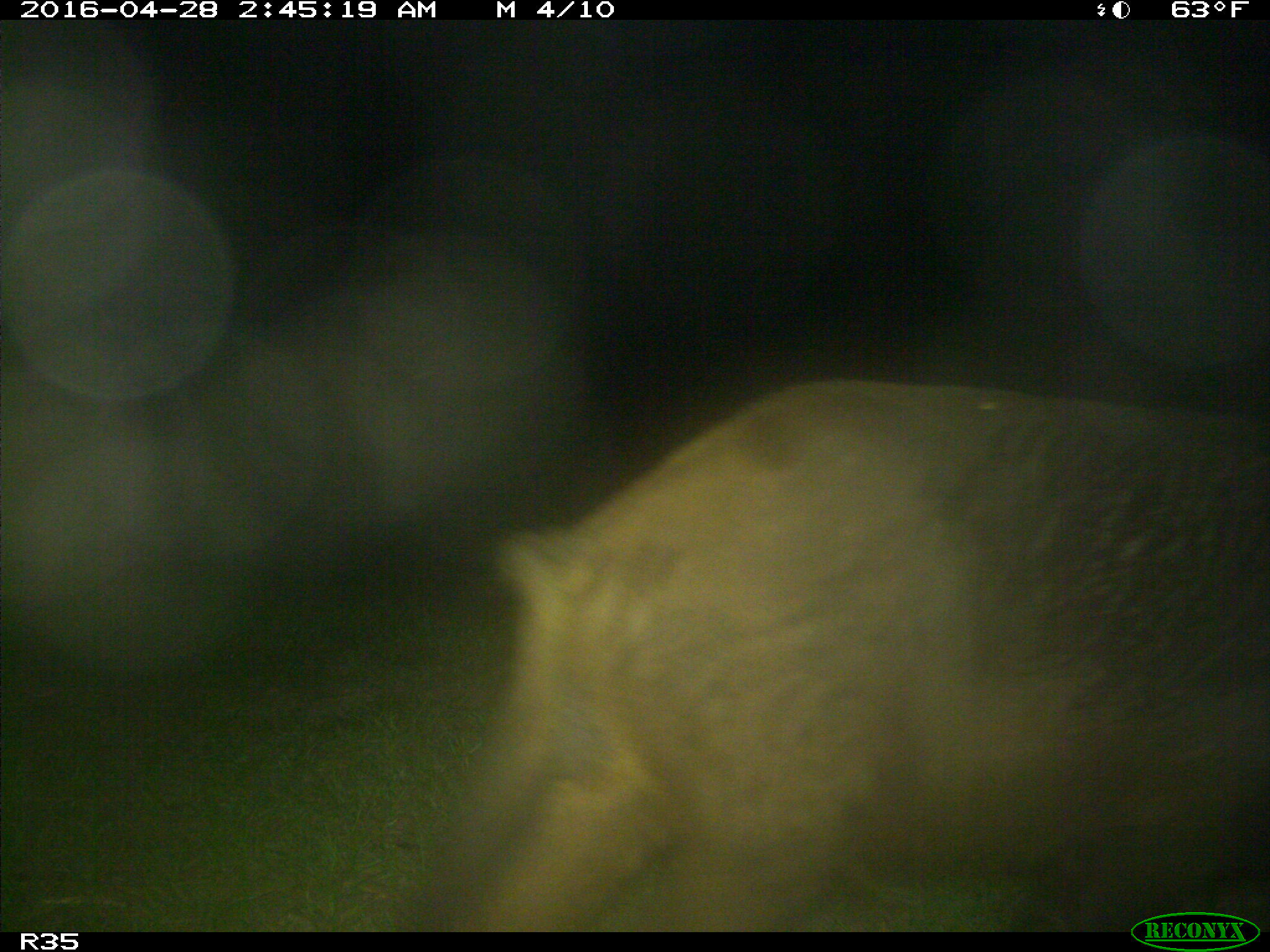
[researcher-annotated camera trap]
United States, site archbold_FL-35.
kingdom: Animalia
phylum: Chordata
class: Mammalia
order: Artiodactyla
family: Suidae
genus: Sus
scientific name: Sus scrofa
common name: wild boar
Sus scrofa (wild boar).